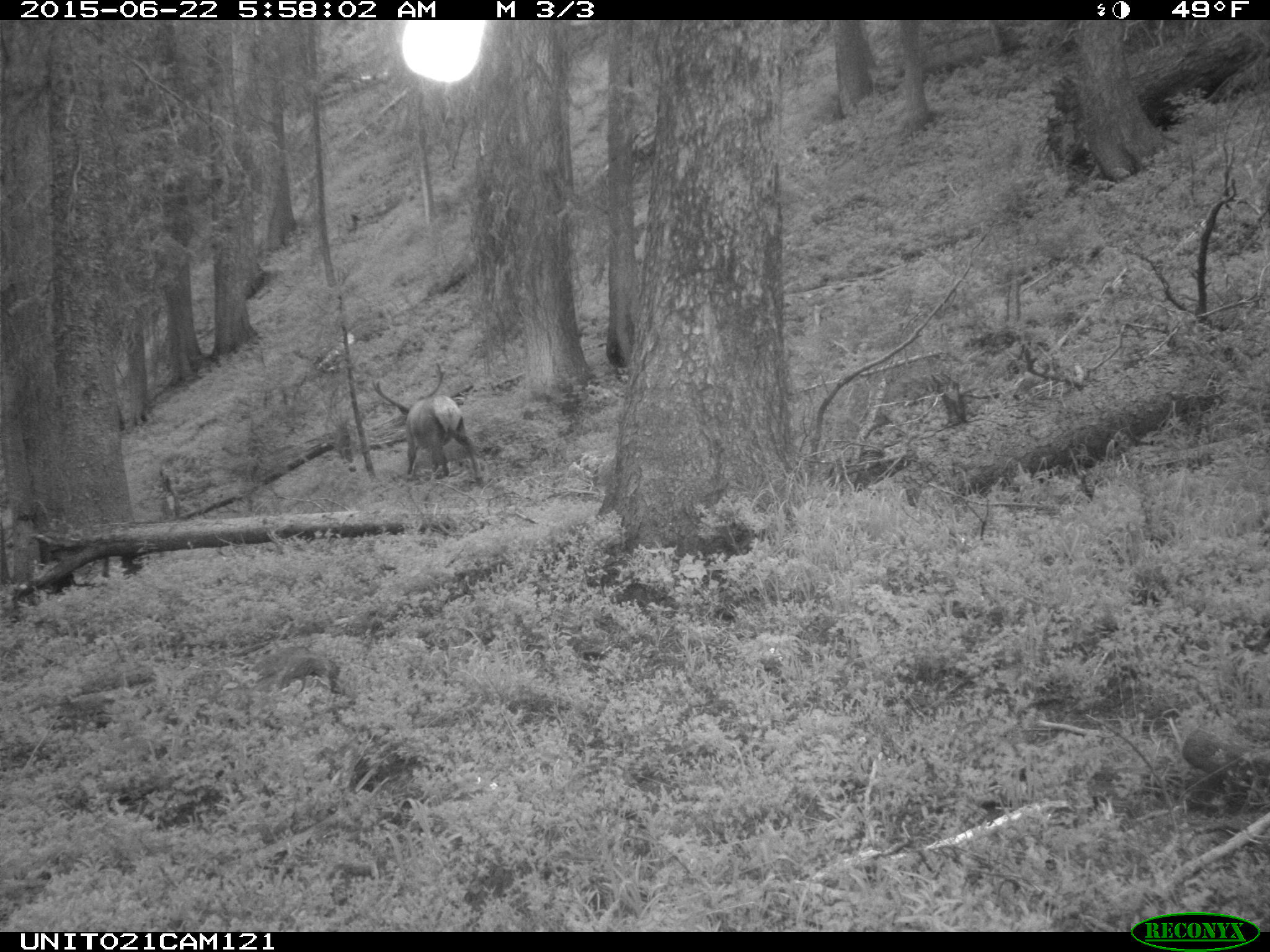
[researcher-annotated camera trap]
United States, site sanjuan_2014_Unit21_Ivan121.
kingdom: Animalia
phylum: Chordata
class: Mammalia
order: Artiodactyla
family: Cervidae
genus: Cervus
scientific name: Cervus elaphus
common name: red deer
Cervus elaphus (red deer).